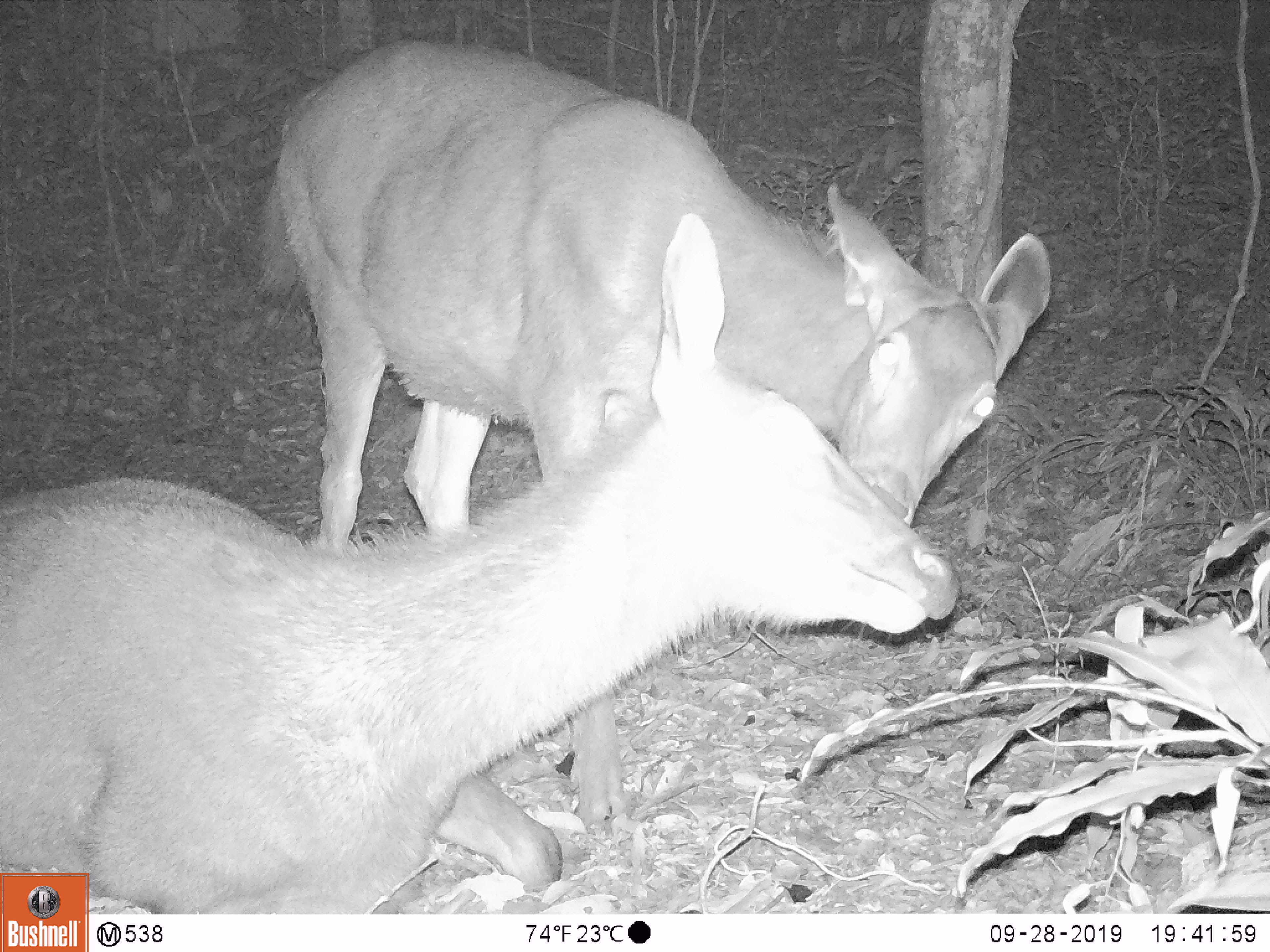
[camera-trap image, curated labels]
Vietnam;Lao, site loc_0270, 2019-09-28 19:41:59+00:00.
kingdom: Animalia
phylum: Chordata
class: Mammalia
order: Artiodactyla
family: Cervidae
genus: Rusa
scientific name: Rusa unicolor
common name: sambar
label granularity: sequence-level